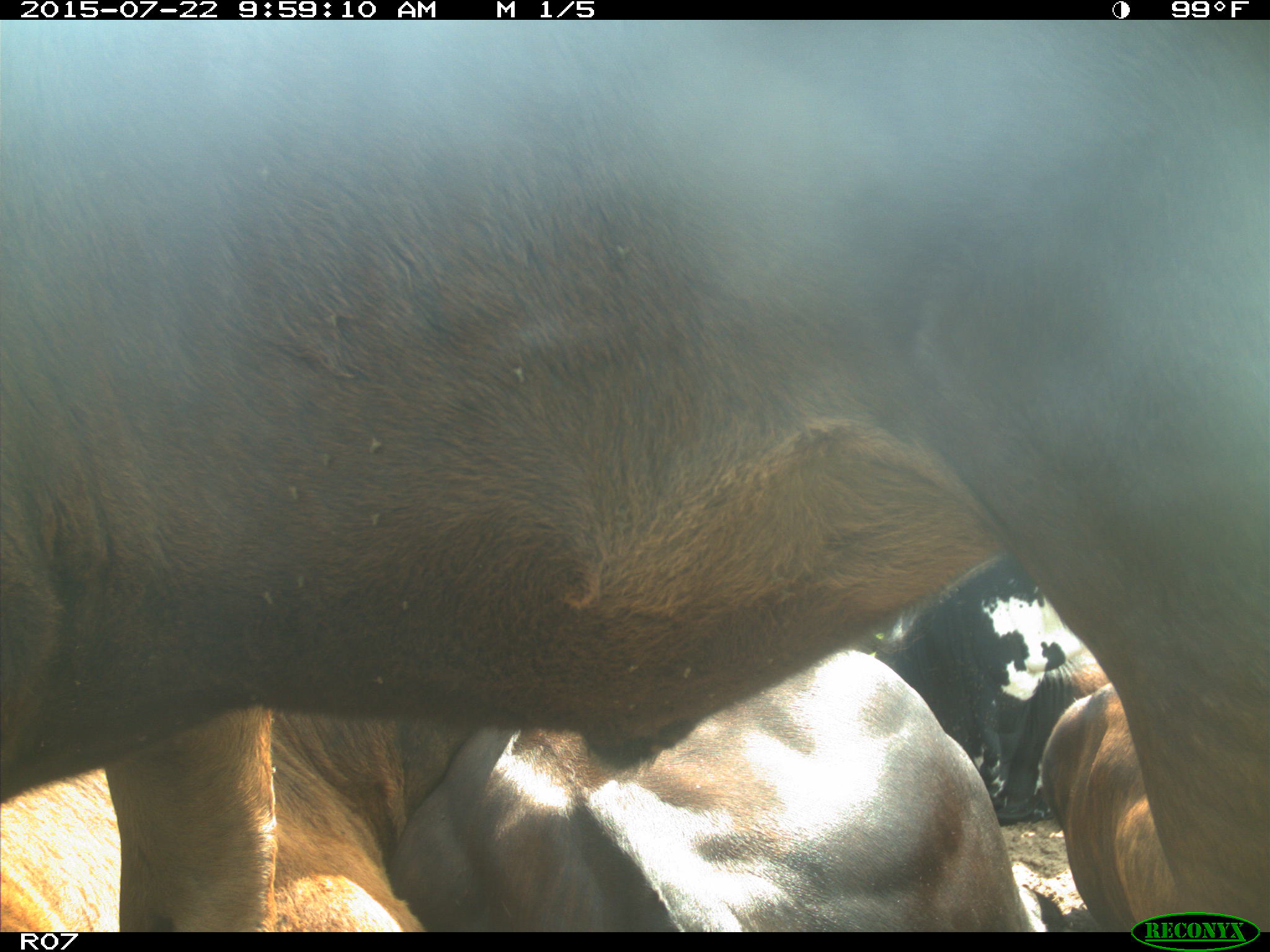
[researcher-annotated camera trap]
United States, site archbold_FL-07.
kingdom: Animalia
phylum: Chordata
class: Mammalia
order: Carnivora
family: Procyonidae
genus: Procyon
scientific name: Procyon lotor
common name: common raccoon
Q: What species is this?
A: Procyon lotor (common raccoon).